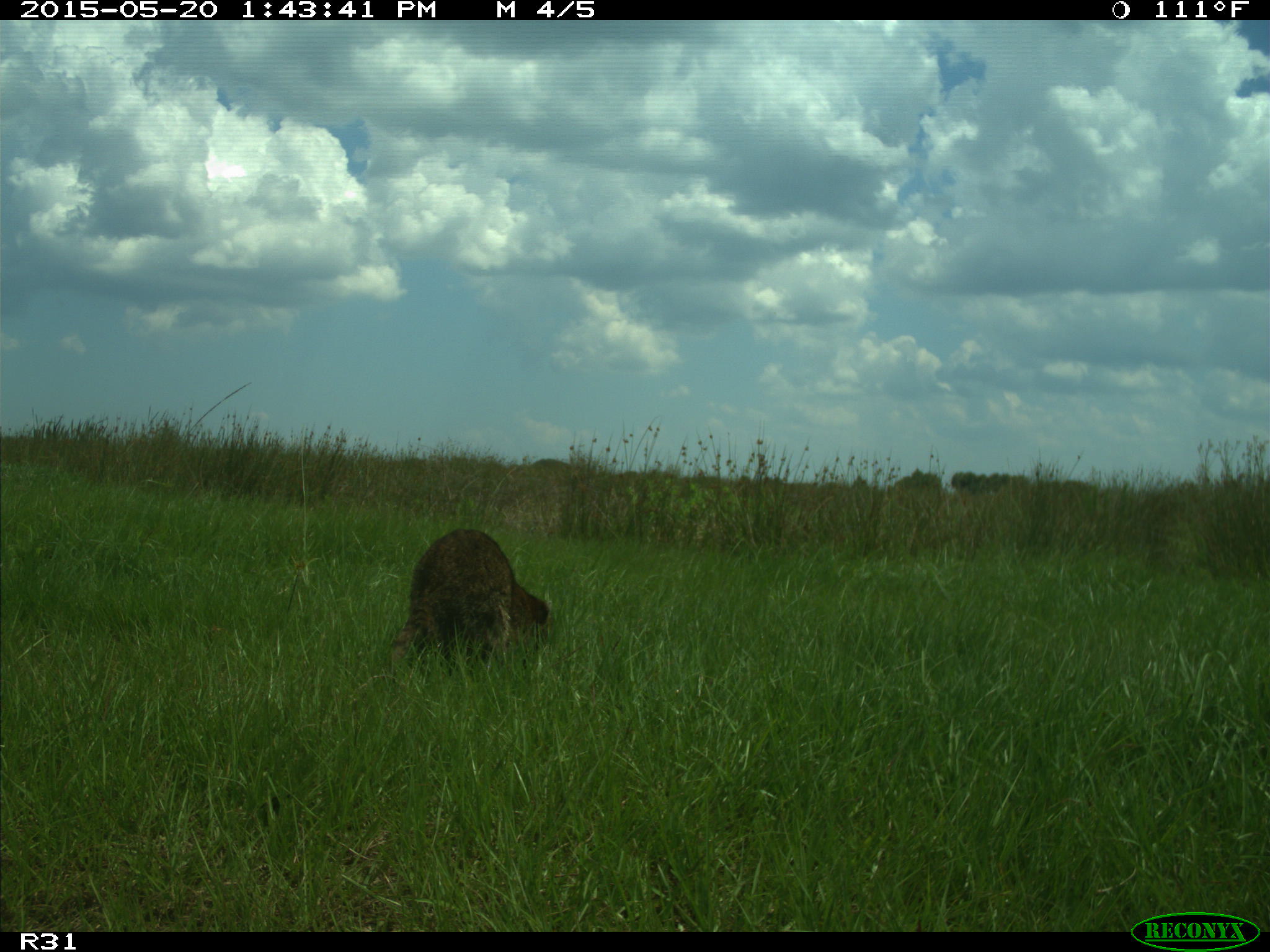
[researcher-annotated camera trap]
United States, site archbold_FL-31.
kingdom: Animalia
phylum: Chordata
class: Mammalia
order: Carnivora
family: Procyonidae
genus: Procyon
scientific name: Procyon lotor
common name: common raccoon